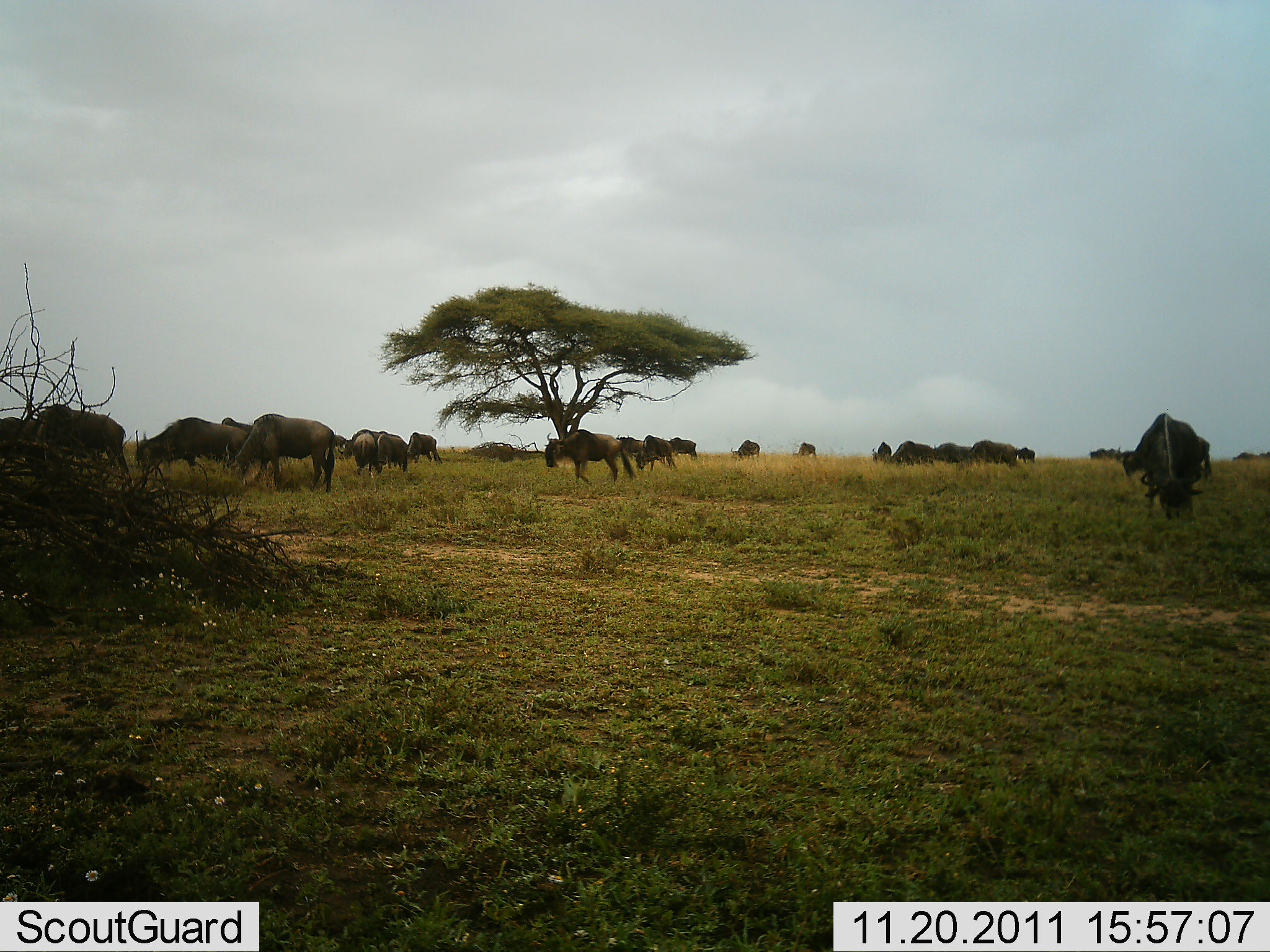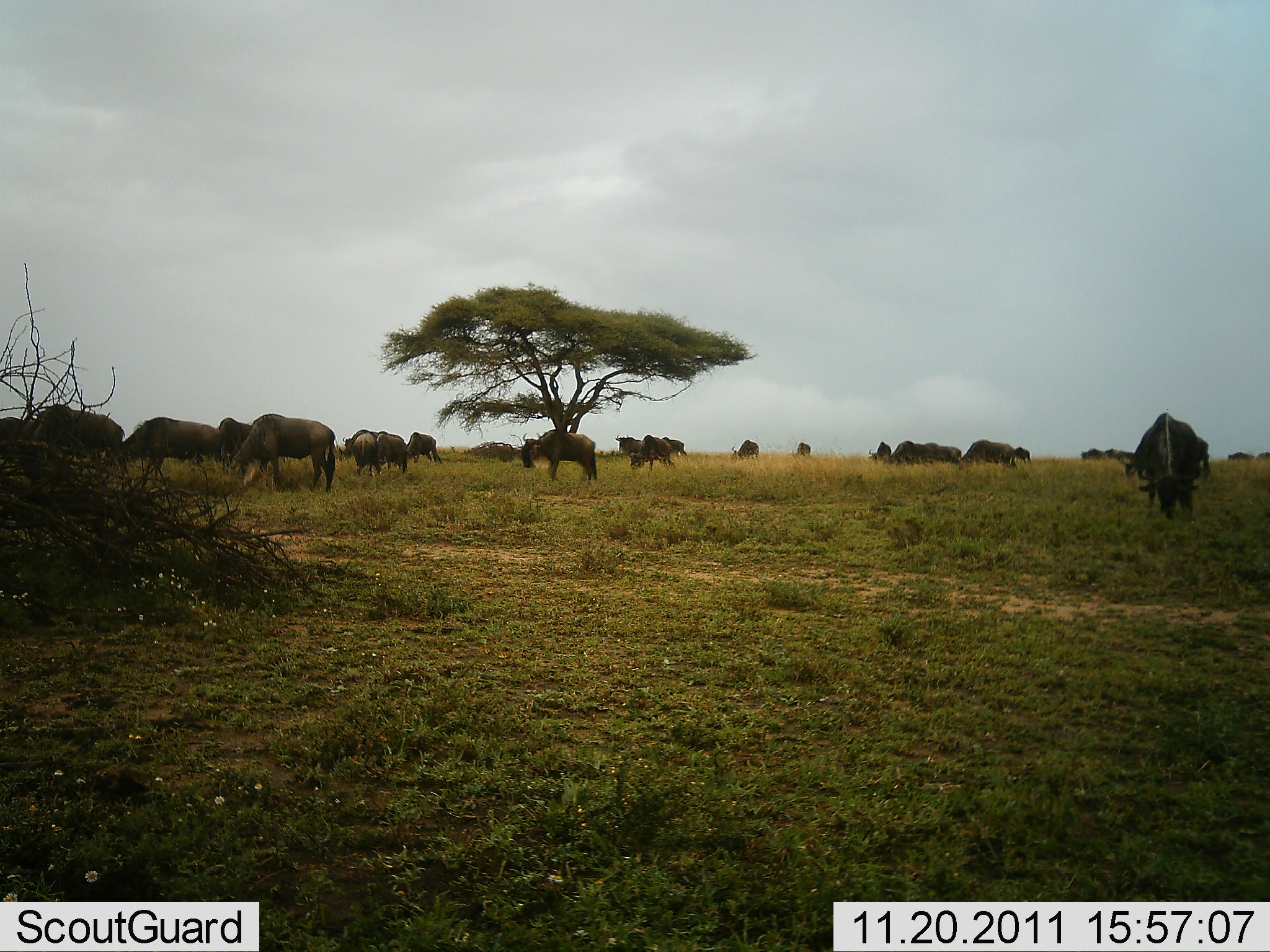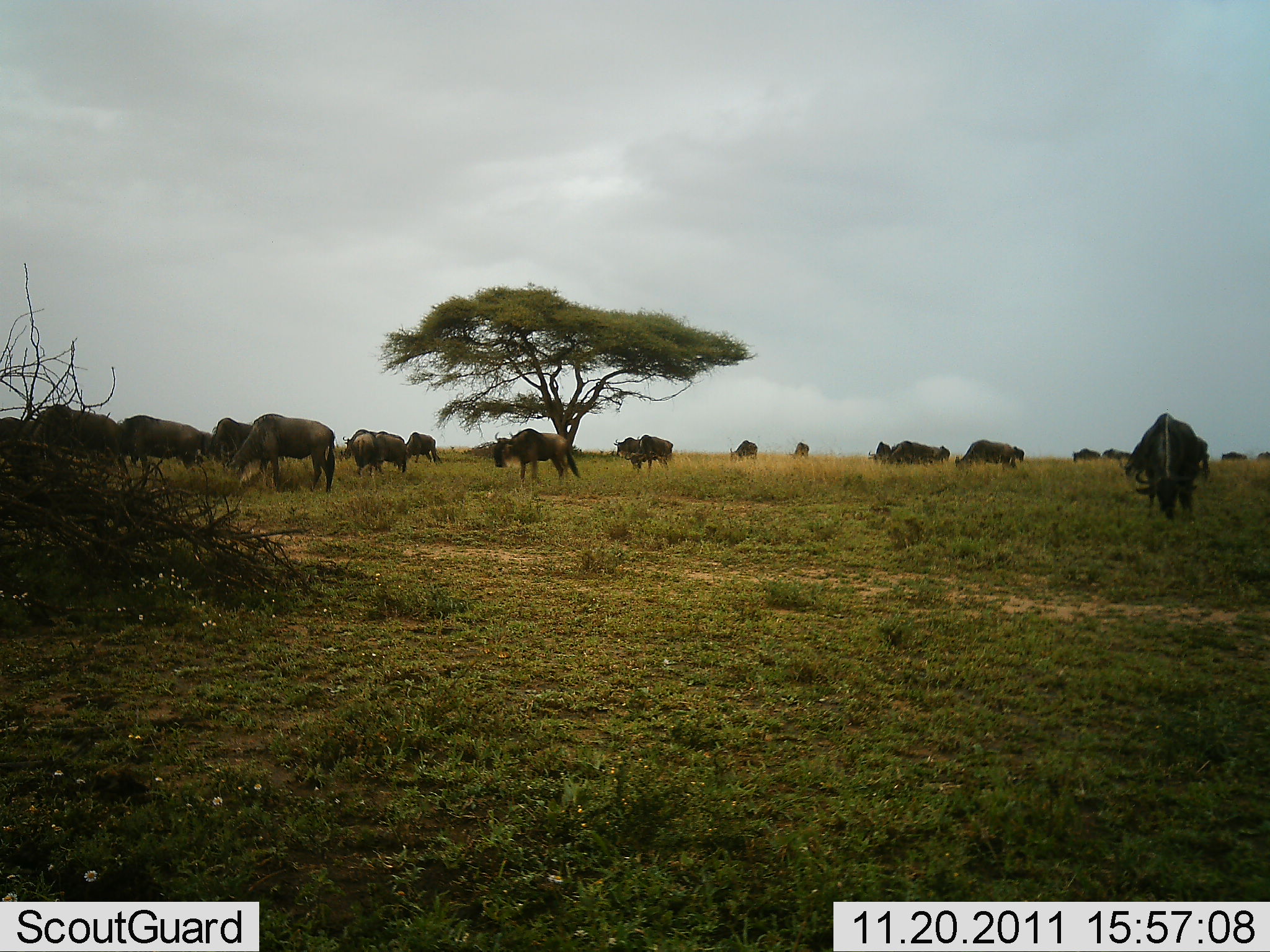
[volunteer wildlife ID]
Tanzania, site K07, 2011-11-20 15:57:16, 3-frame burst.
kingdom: Animalia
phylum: Chordata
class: Mammalia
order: Artiodactyla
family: Bovidae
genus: Connochaetes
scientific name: Connochaetes taurinus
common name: blue wildebeest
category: wildebeest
Wildebeest (blue wildebeest) (Connochaetes taurinus), count 11-50. Behavior (volunteer vote fractions): standing 36%, resting 0%, moving 55%, interacting 0%. Young present (vote fraction): 0%. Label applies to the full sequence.